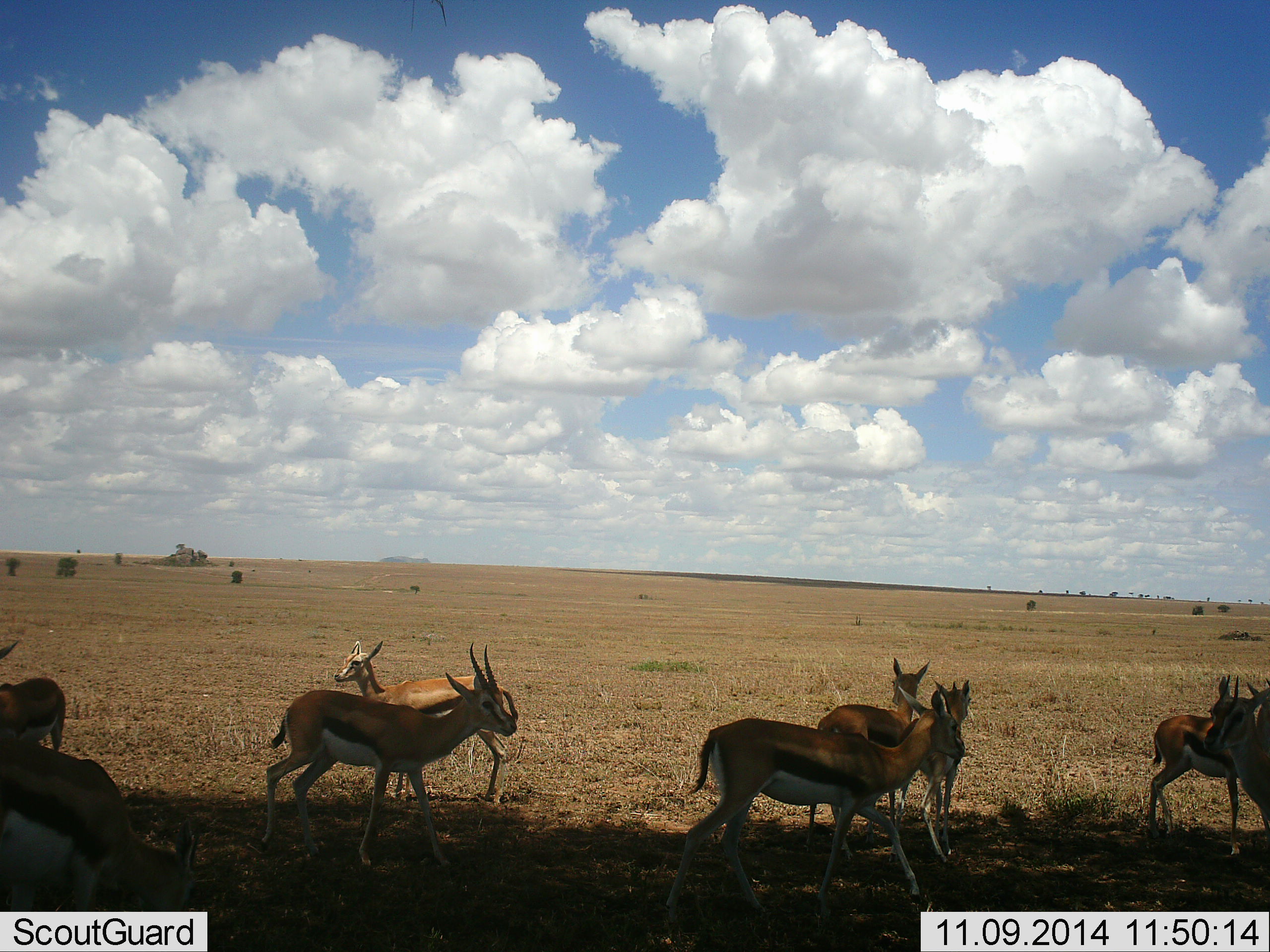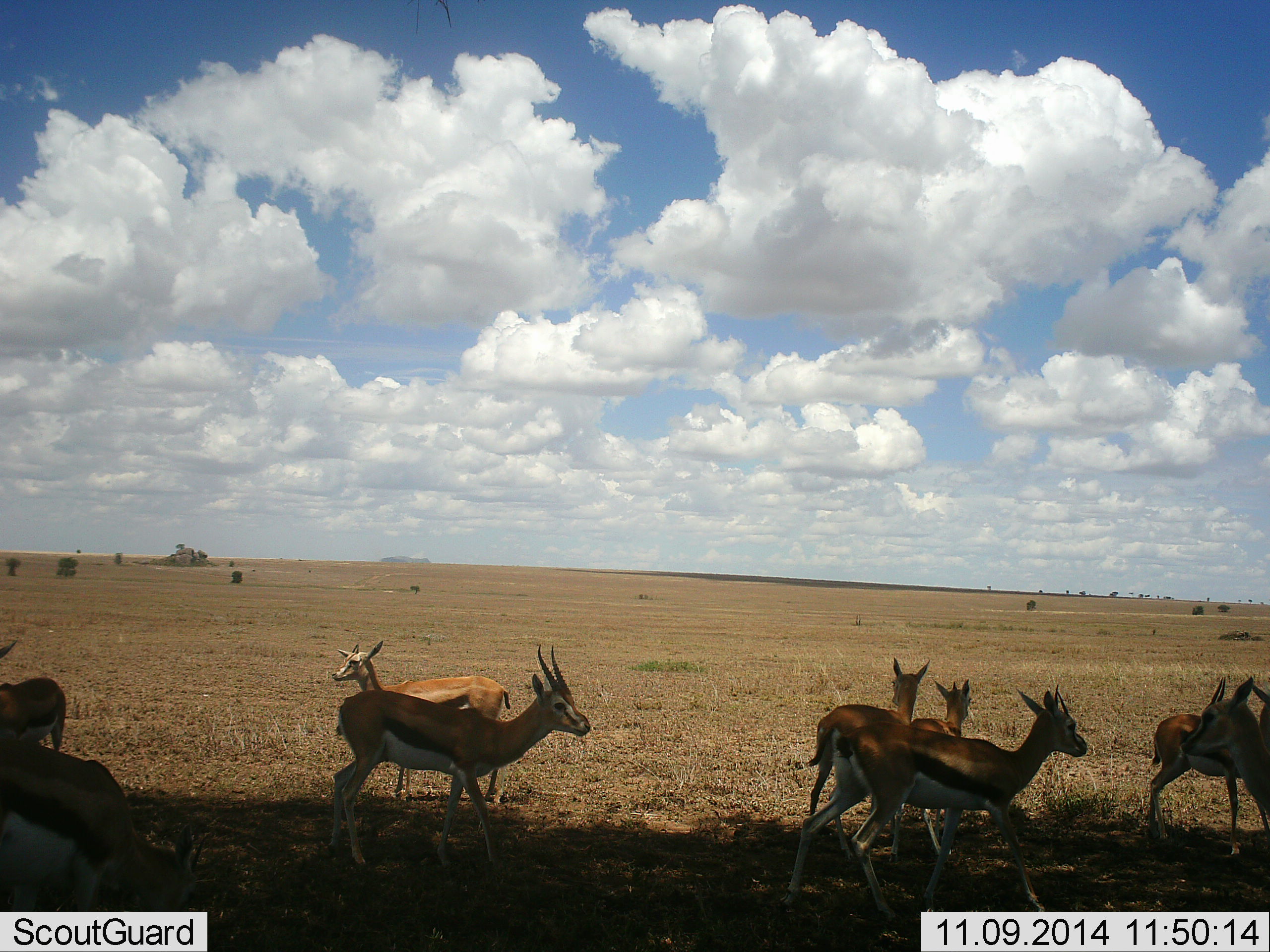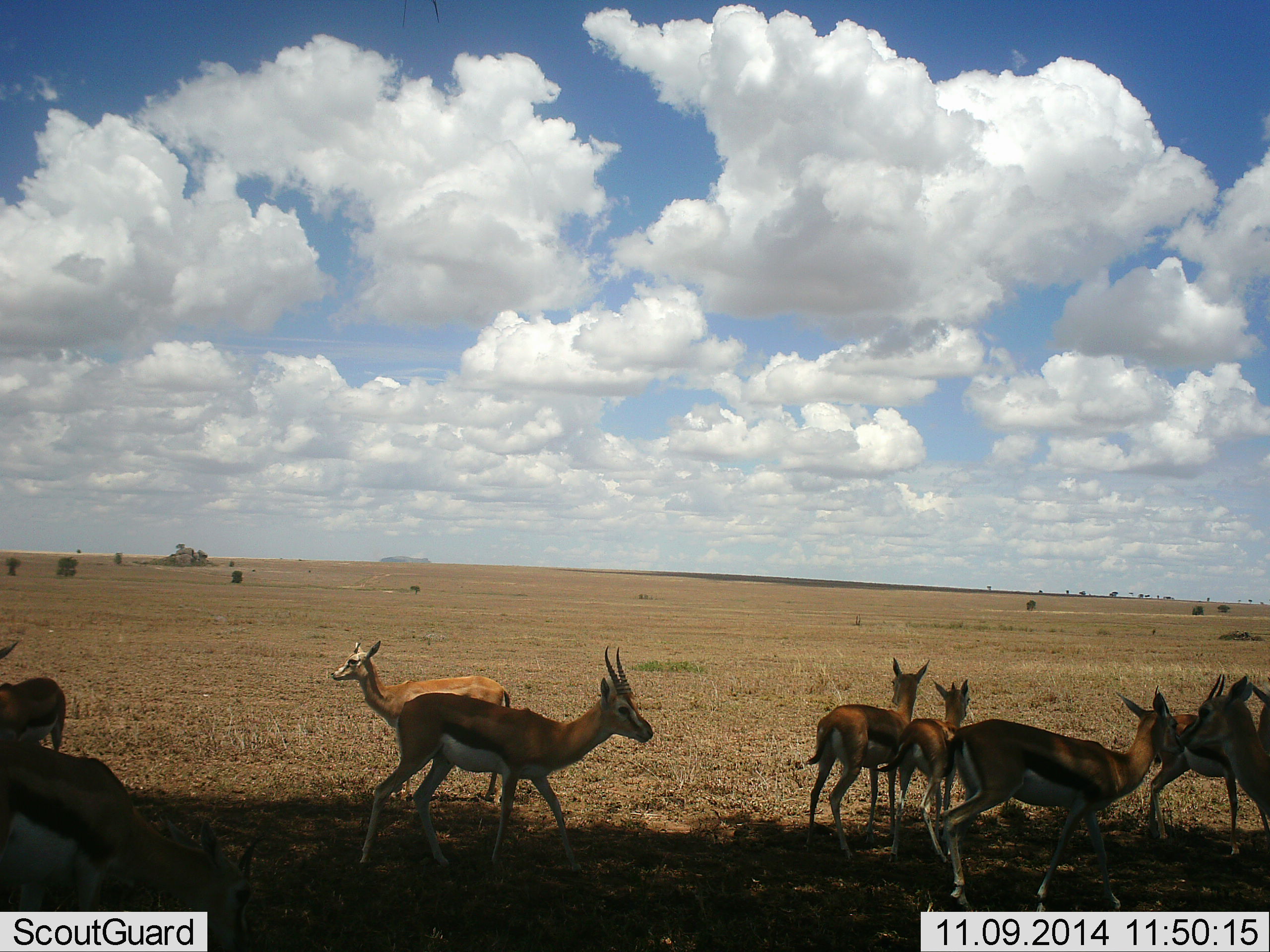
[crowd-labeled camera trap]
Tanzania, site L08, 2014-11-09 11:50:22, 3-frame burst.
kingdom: Animalia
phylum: Chordata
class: Mammalia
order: Artiodactyla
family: Bovidae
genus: Eudorcas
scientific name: Eudorcas thomsonii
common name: thomson's gazelle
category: gazellethomsons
Gazellethomsons (thomson's gazelle) (Eudorcas thomsonii), count 9. Behavior (volunteer vote fractions): standing 100%, resting 18%, moving 64%, interacting 18%. Young present (vote fraction): 18%. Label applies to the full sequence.